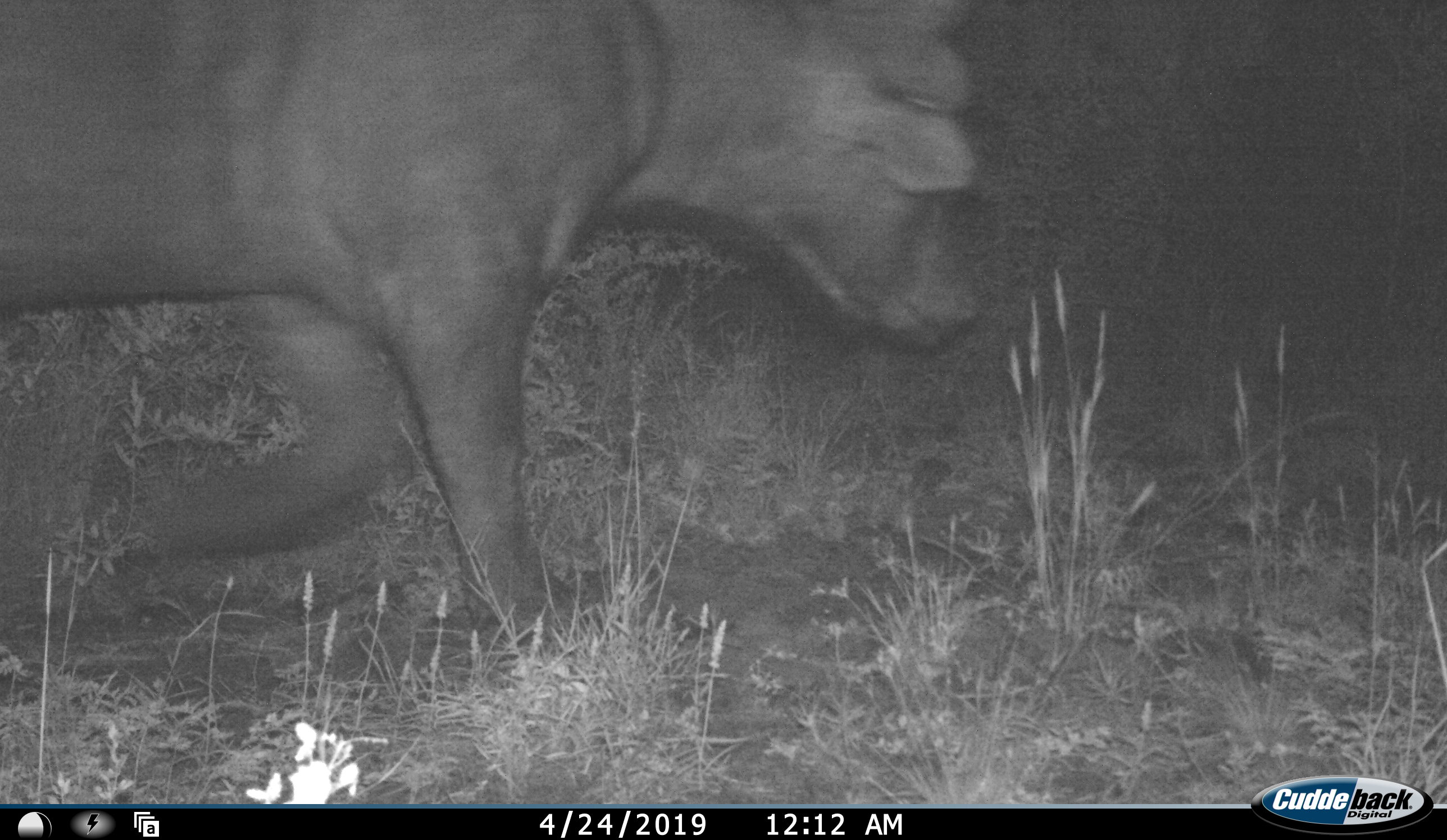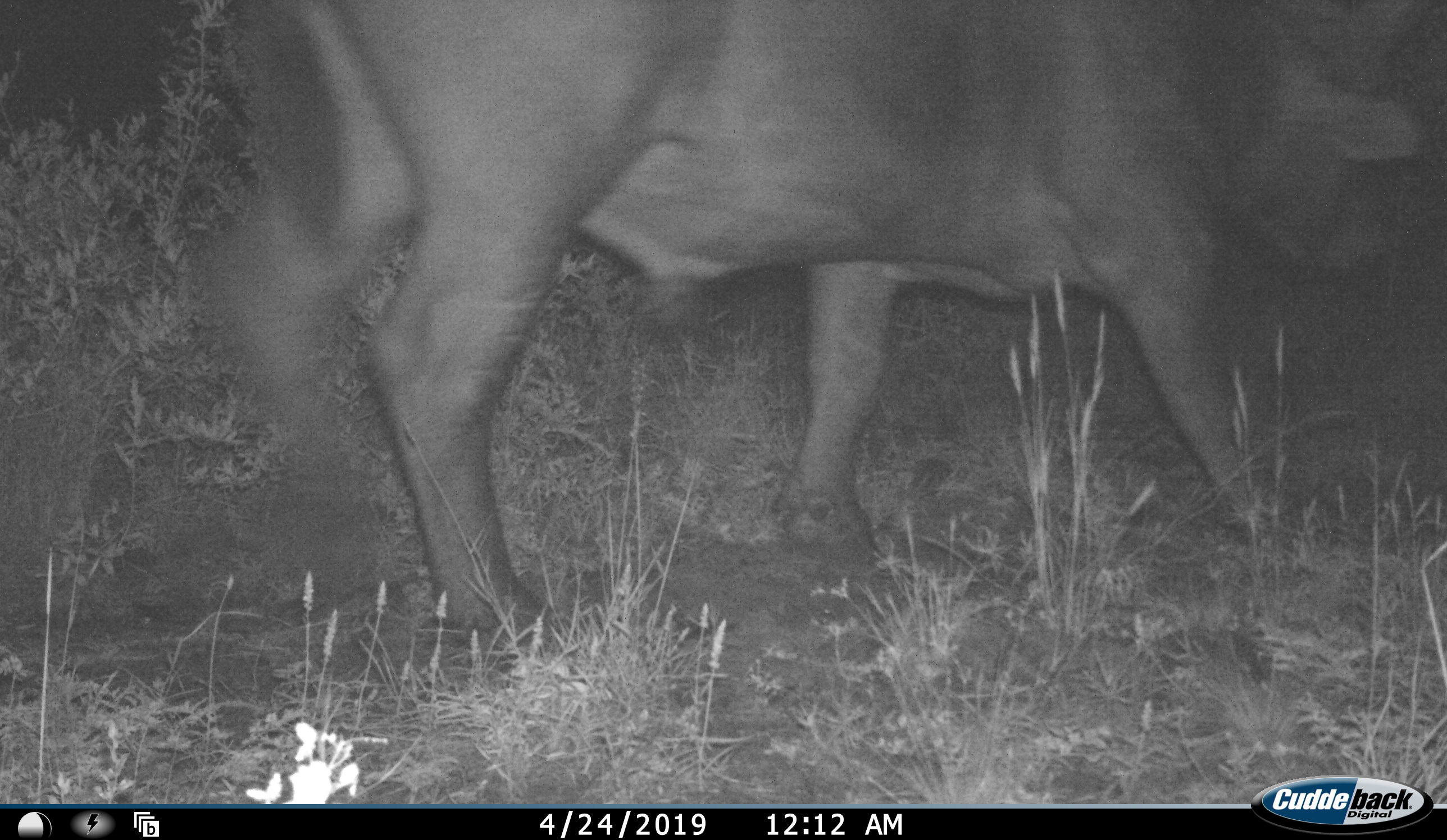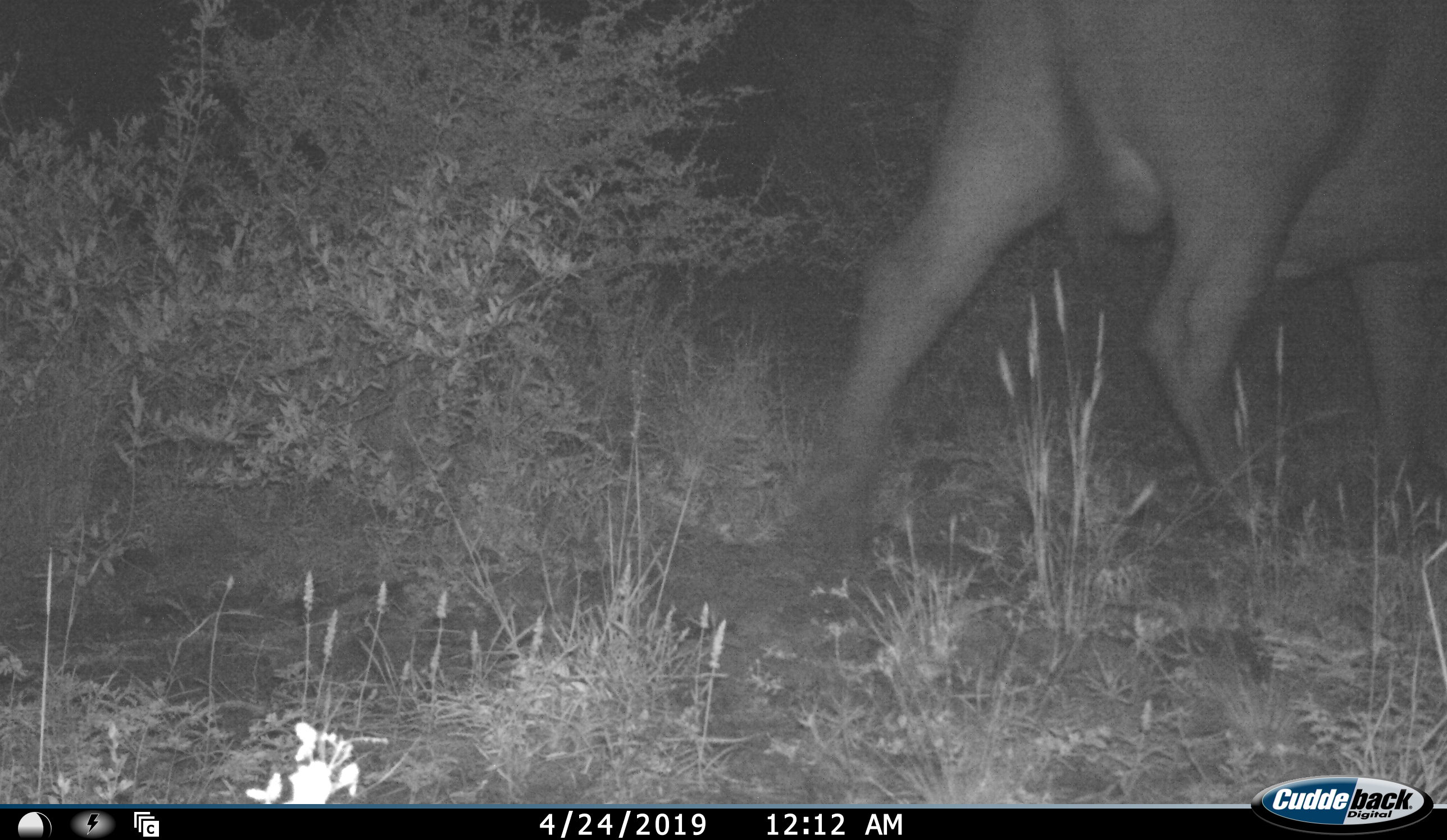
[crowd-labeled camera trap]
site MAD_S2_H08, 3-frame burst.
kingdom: Animalia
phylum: Chordata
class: Mammalia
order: Artiodactyla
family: Bovidae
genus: Syncerus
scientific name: Syncerus caffer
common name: african buffalo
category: buffalo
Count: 1.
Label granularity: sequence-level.